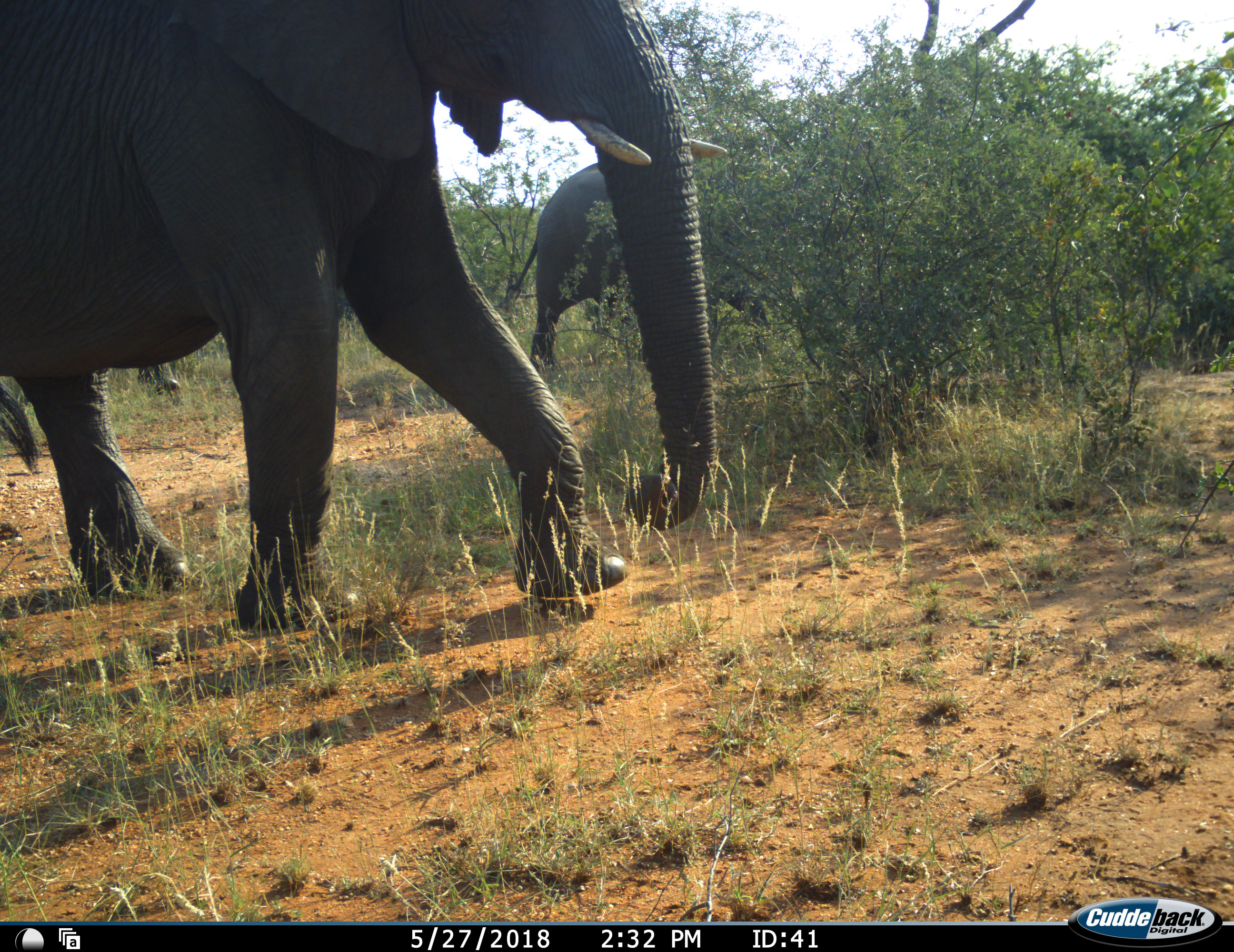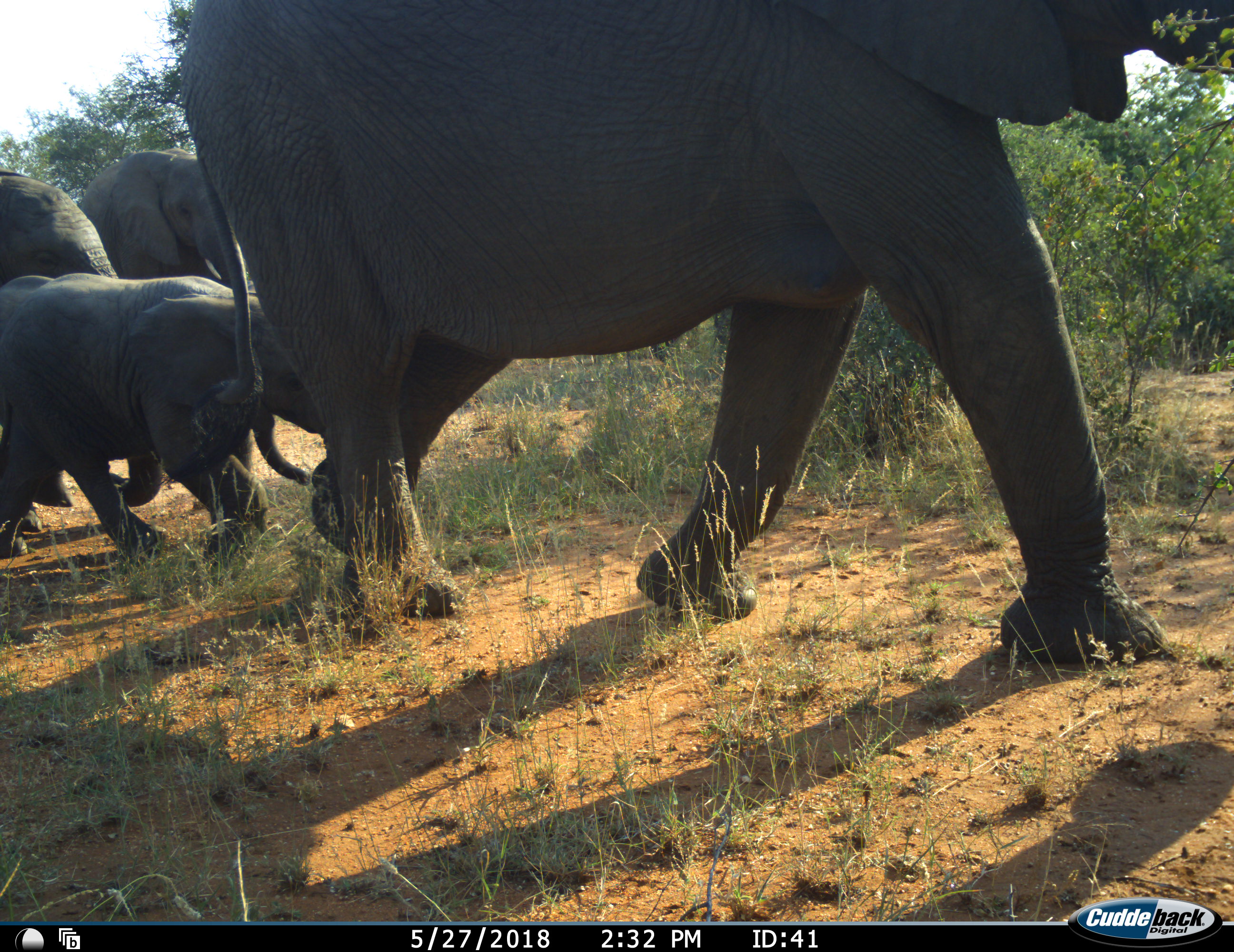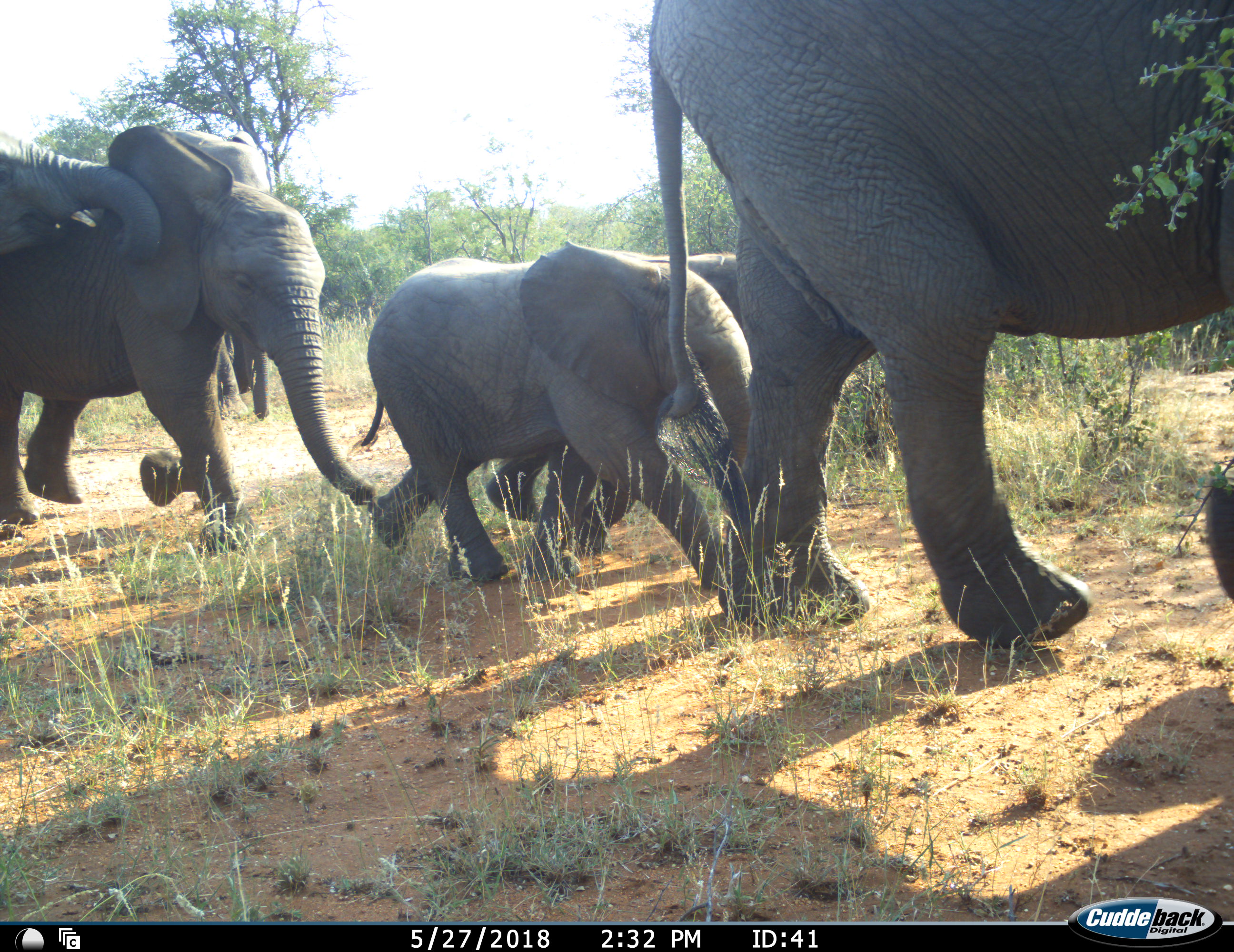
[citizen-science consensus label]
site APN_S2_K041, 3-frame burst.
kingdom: Animalia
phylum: Chordata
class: Mammalia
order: Proboscidea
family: Elephantidae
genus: Loxodonta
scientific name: Loxodonta africana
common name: african bush elephant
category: elephant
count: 6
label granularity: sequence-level